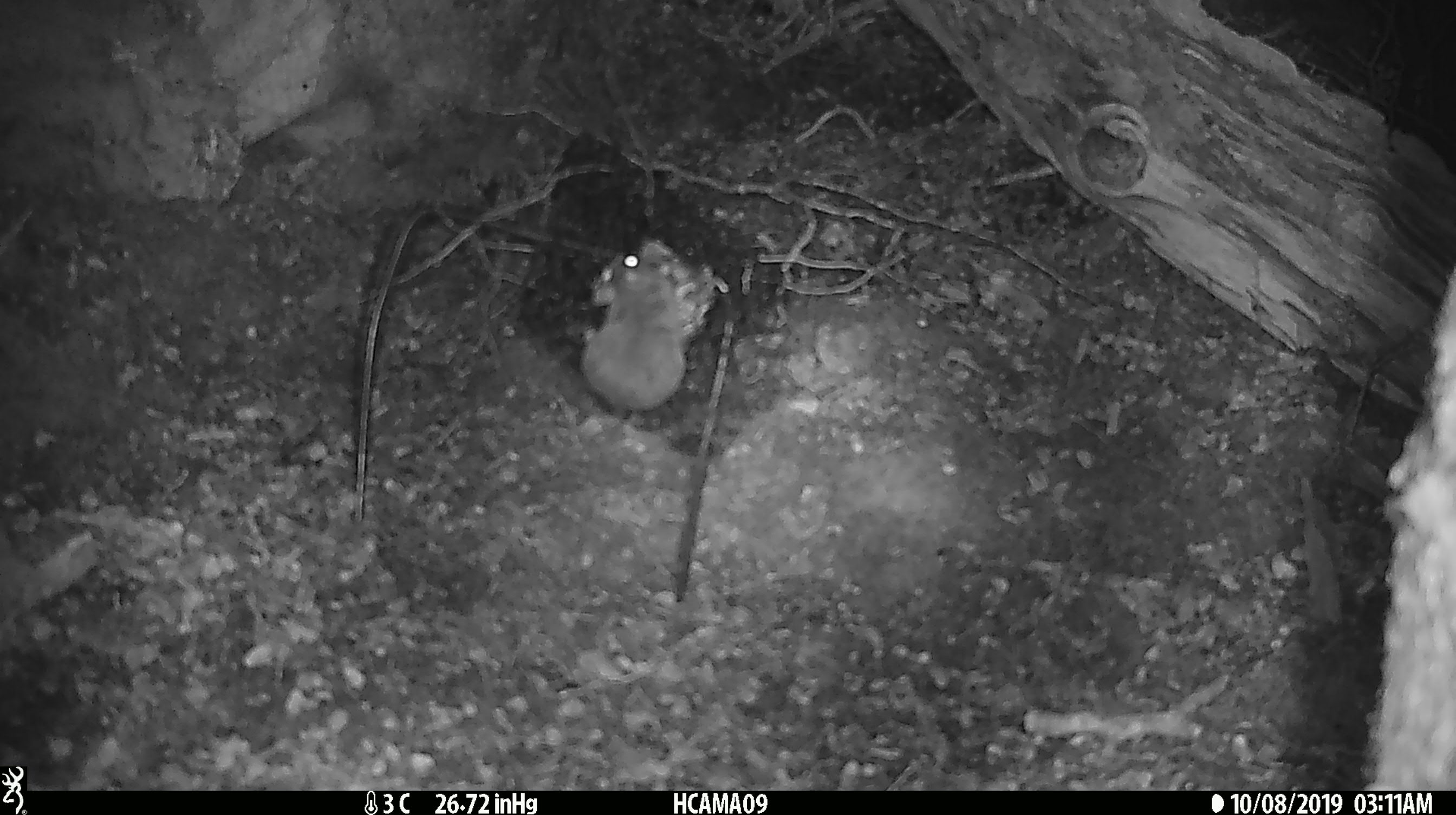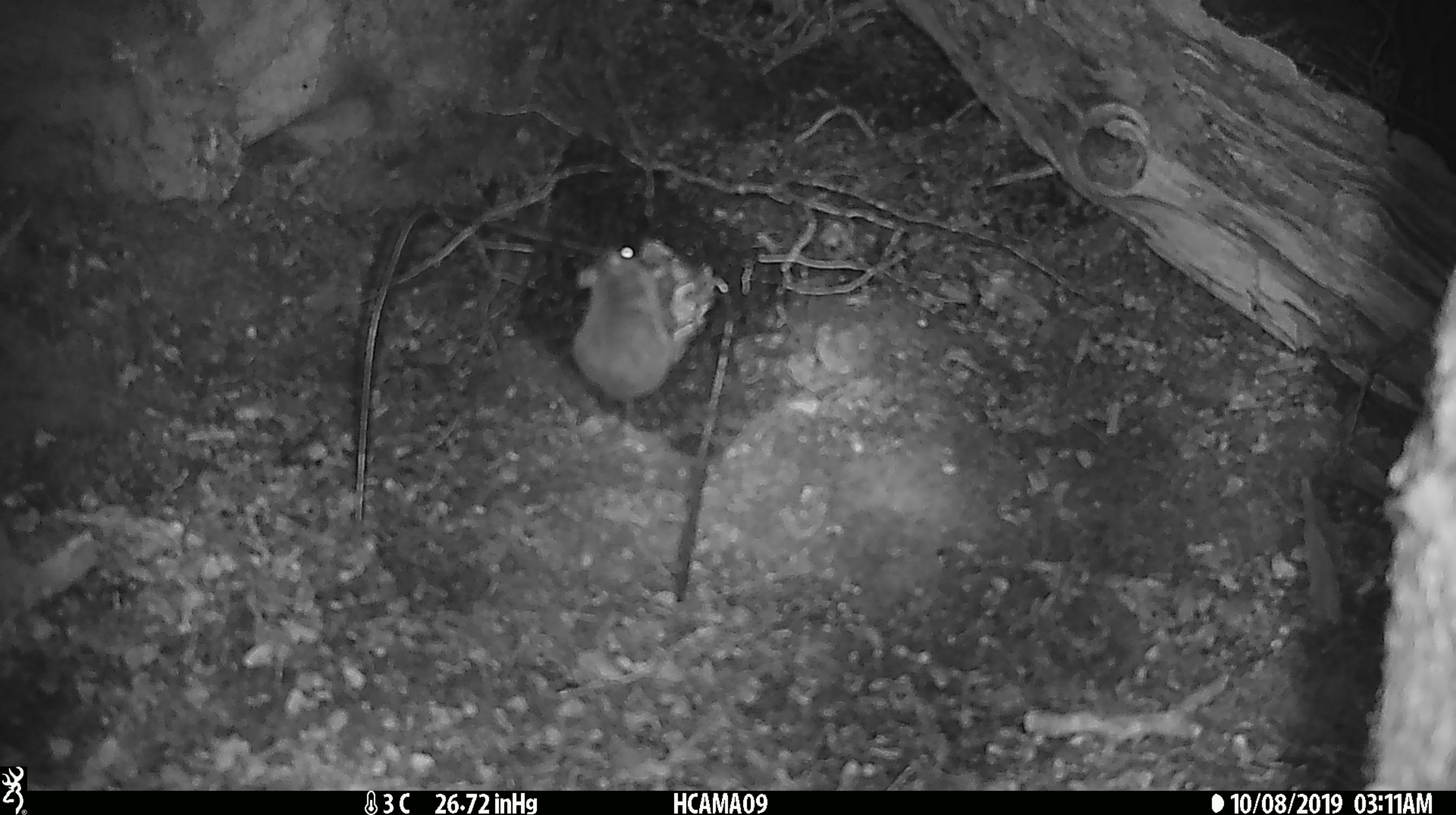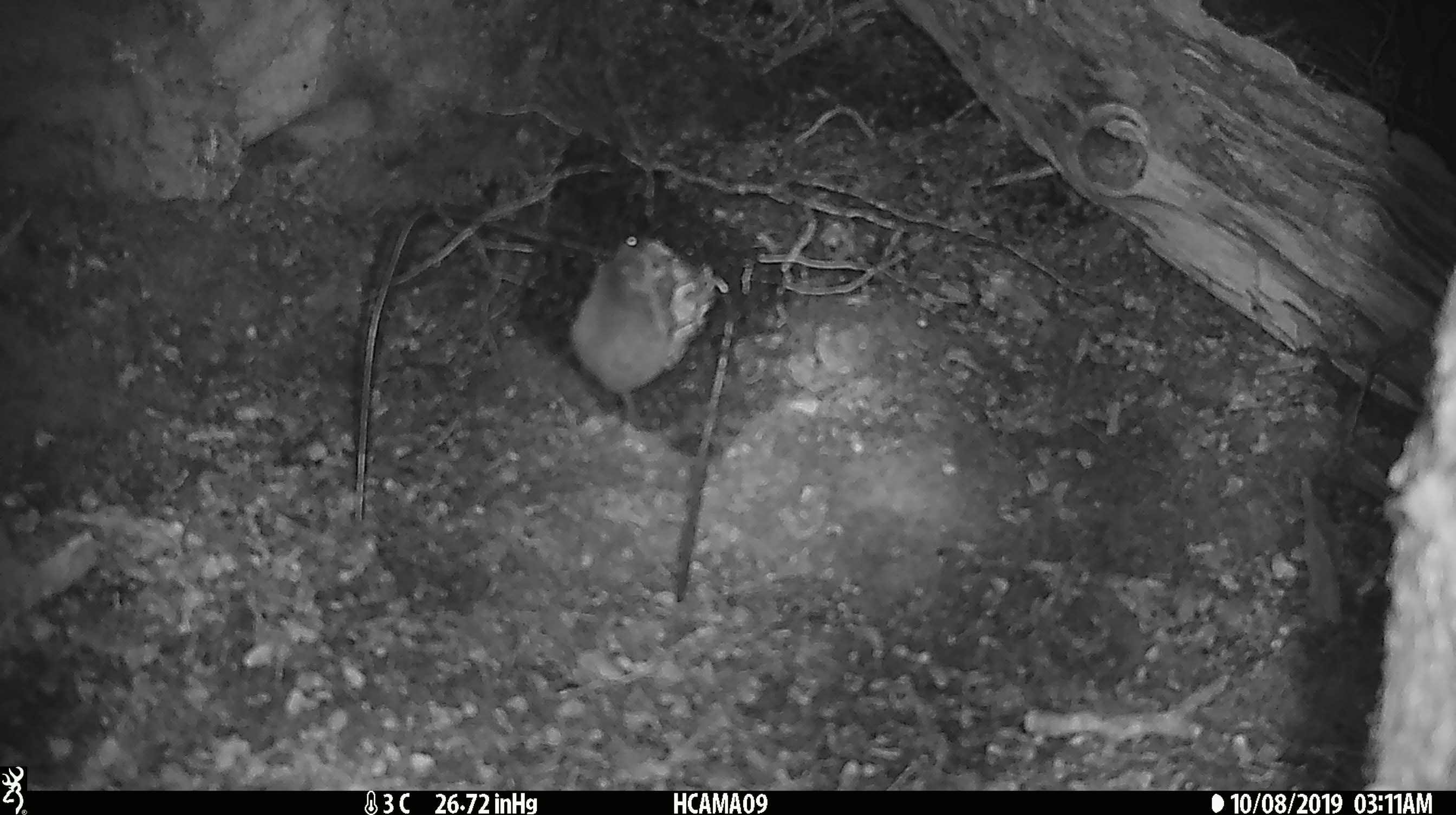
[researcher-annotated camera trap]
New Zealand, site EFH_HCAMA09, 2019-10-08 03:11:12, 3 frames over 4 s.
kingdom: Animalia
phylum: Chordata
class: Mammalia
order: Rodentia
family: Muridae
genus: Mus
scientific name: Mus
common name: mouse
Mouse (Mus).